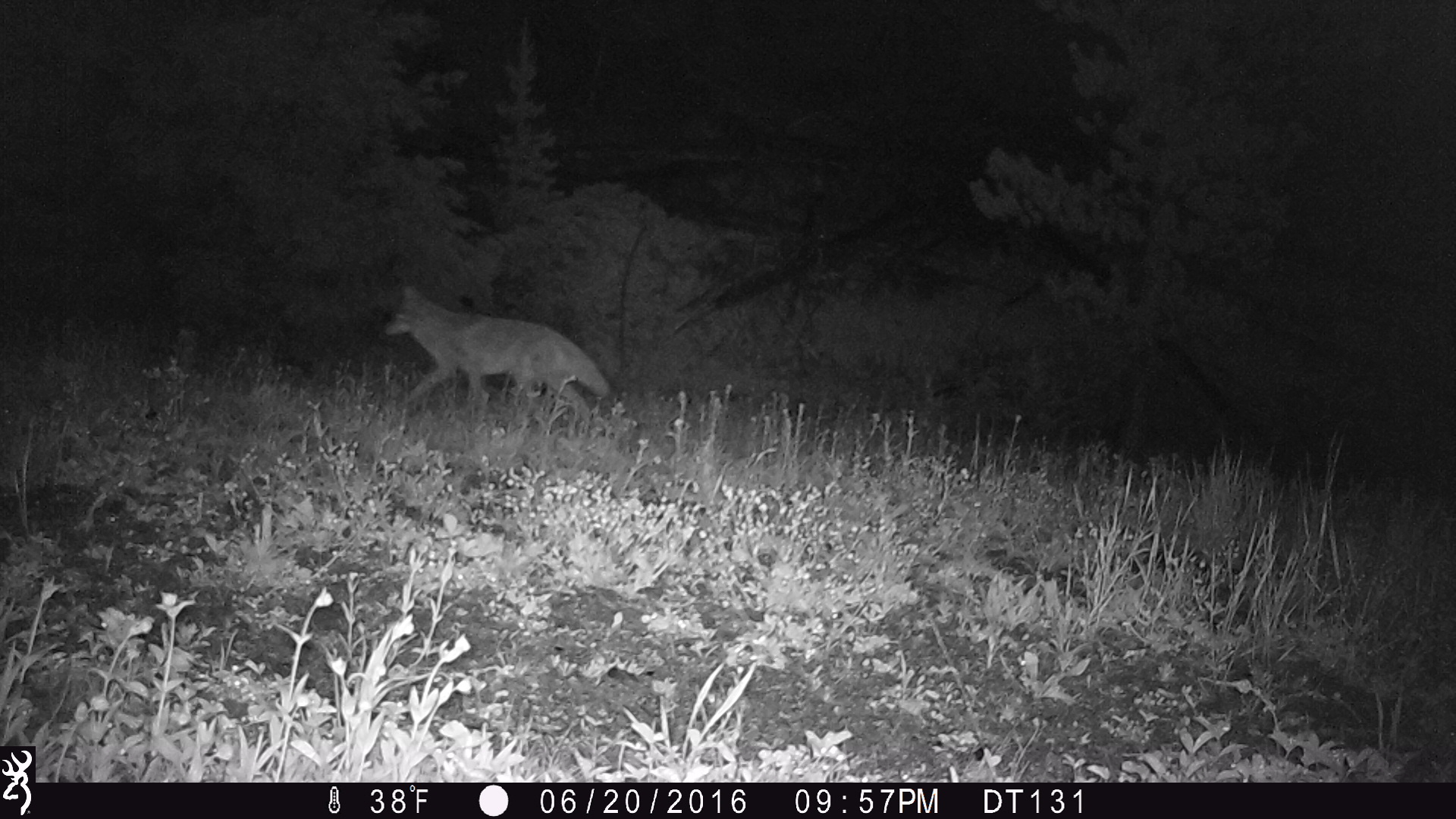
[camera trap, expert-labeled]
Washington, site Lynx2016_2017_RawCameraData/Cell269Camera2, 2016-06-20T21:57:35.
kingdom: Animalia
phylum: Chordata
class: Mammalia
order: Carnivora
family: Canidae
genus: Canis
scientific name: Canis latrans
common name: coyote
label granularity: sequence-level